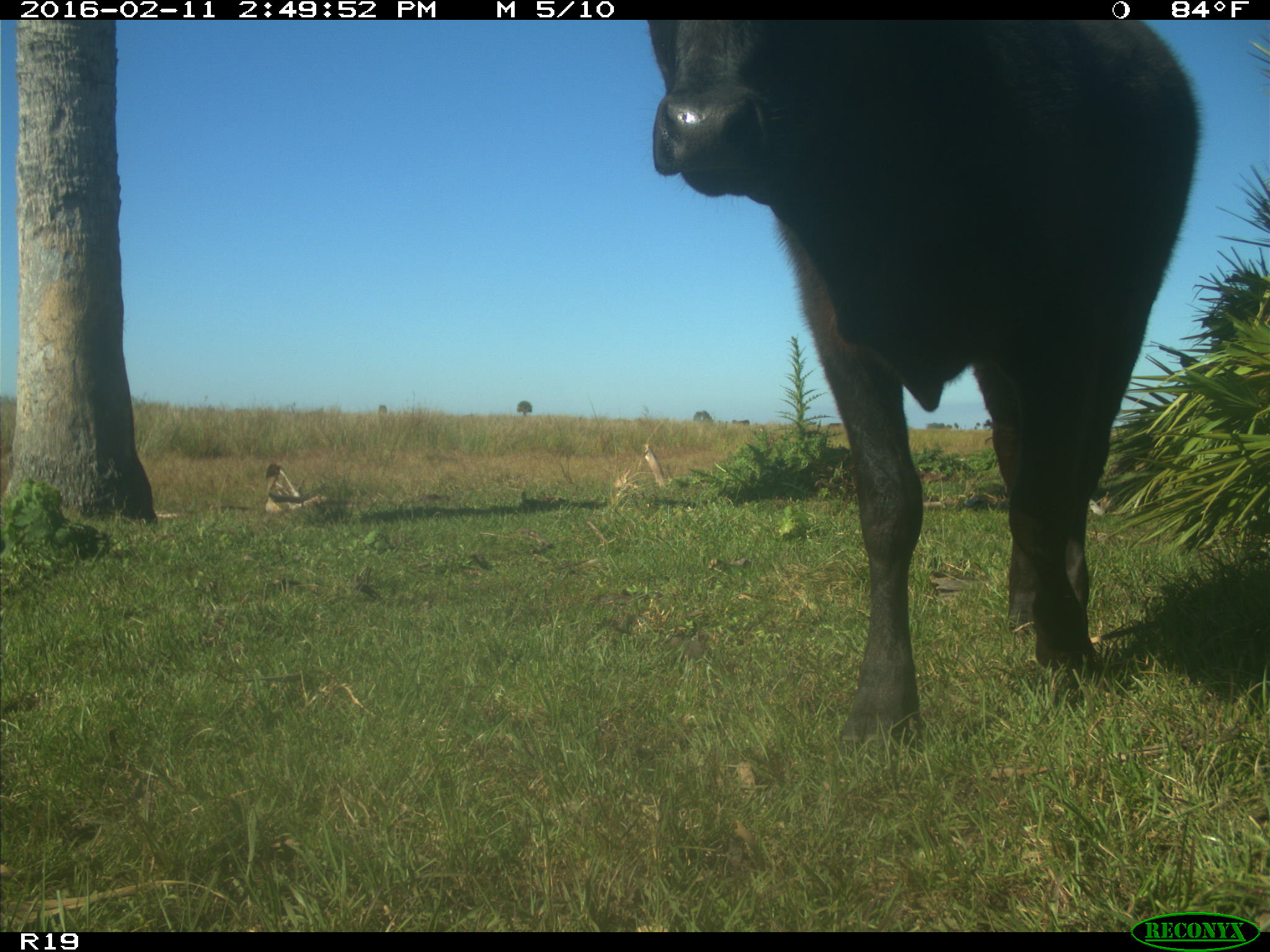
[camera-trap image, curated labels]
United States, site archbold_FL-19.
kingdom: Animalia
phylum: Chordata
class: Mammalia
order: Artiodactyla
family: Bovidae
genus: Bos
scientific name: Bos taurus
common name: domestic cow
Bos taurus (domestic cow).